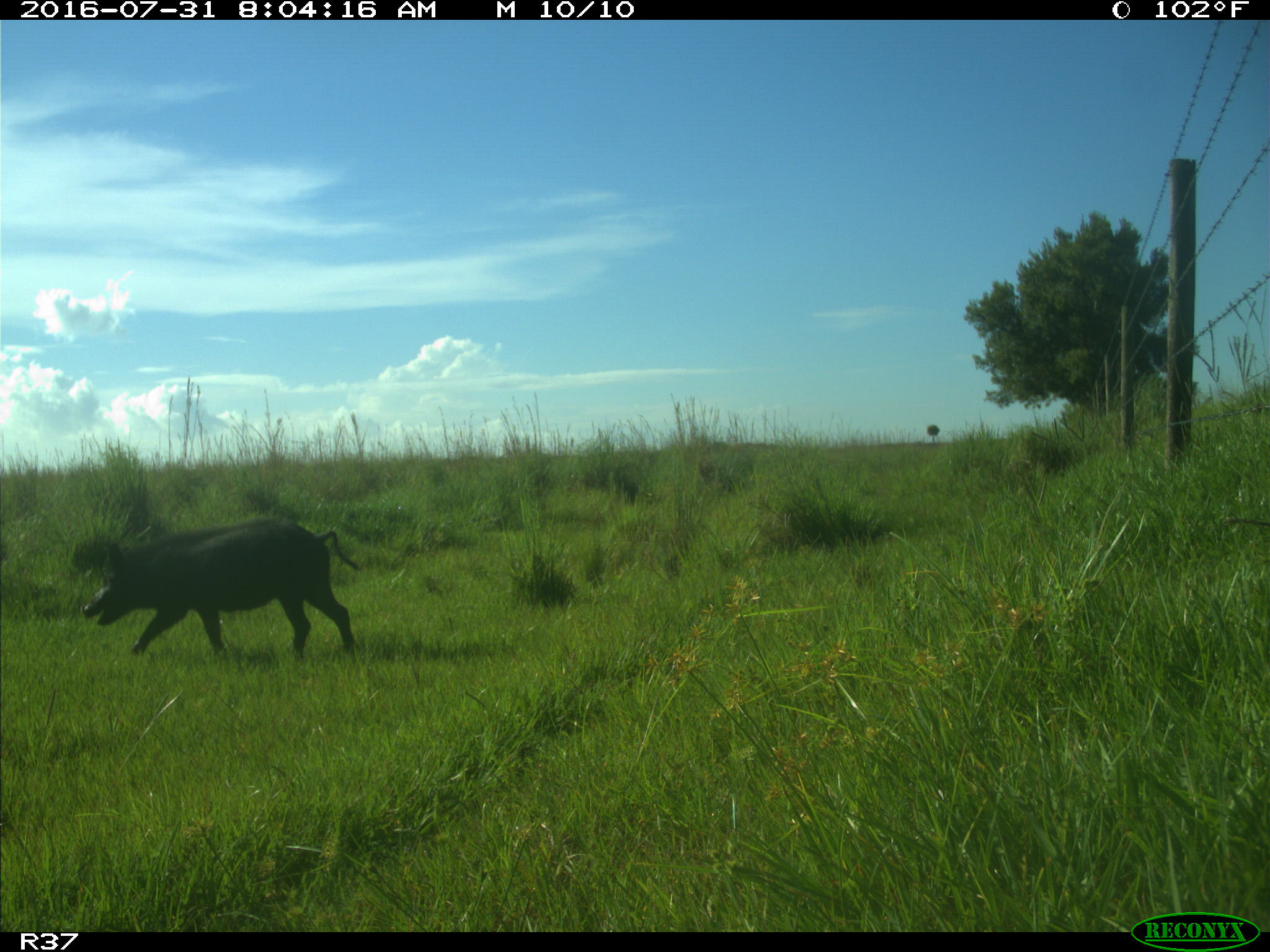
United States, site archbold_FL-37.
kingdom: Animalia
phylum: Chordata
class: Mammalia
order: Artiodactyla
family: Suidae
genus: Sus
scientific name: Sus scrofa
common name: wild boar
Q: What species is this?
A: Sus scrofa (wild boar).